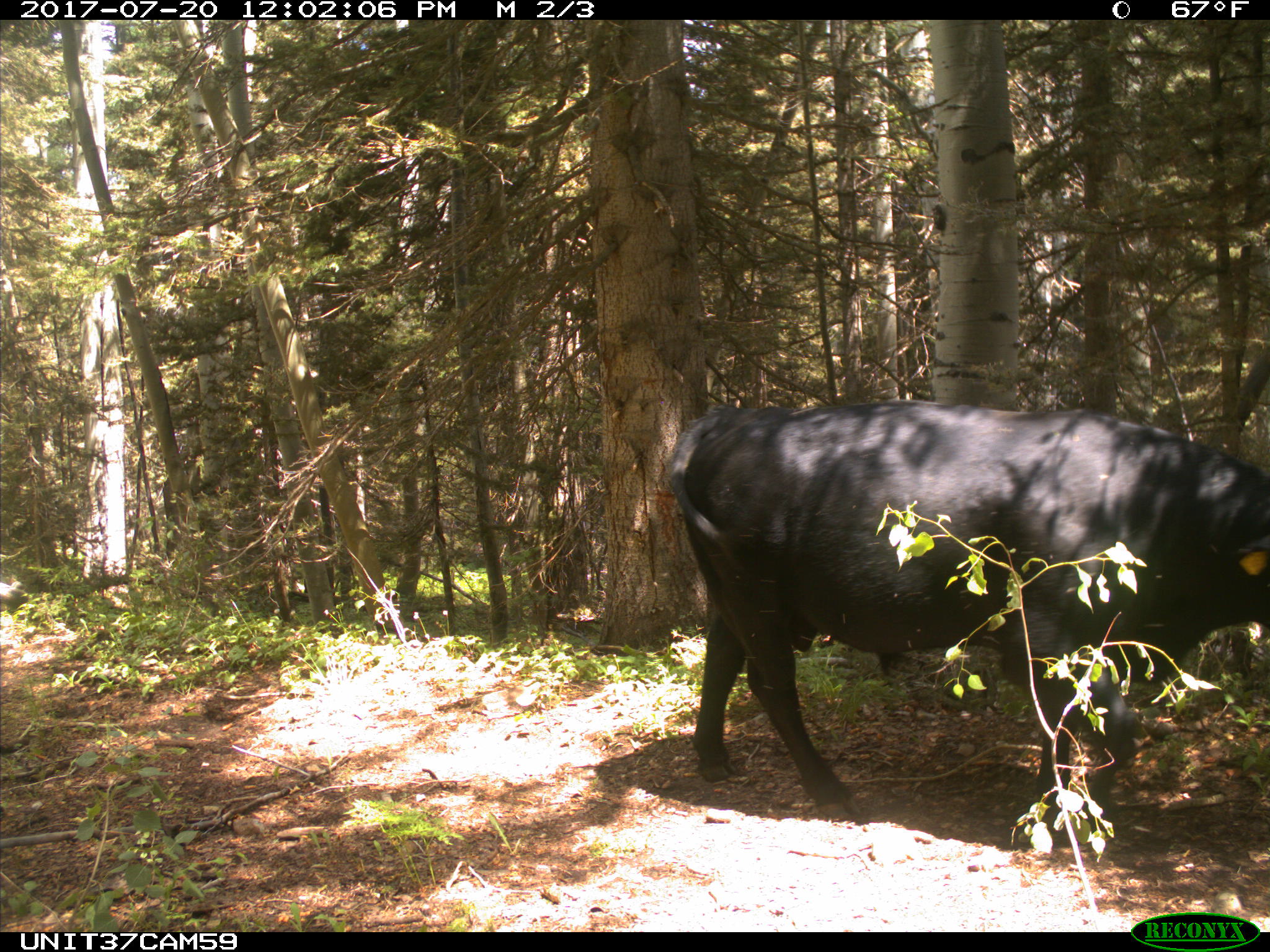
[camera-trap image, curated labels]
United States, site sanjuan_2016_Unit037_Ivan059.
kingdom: Animalia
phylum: Chordata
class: Mammalia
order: Artiodactyla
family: Bovidae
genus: Bos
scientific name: Bos taurus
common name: domestic cow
Bos taurus (domestic cow).